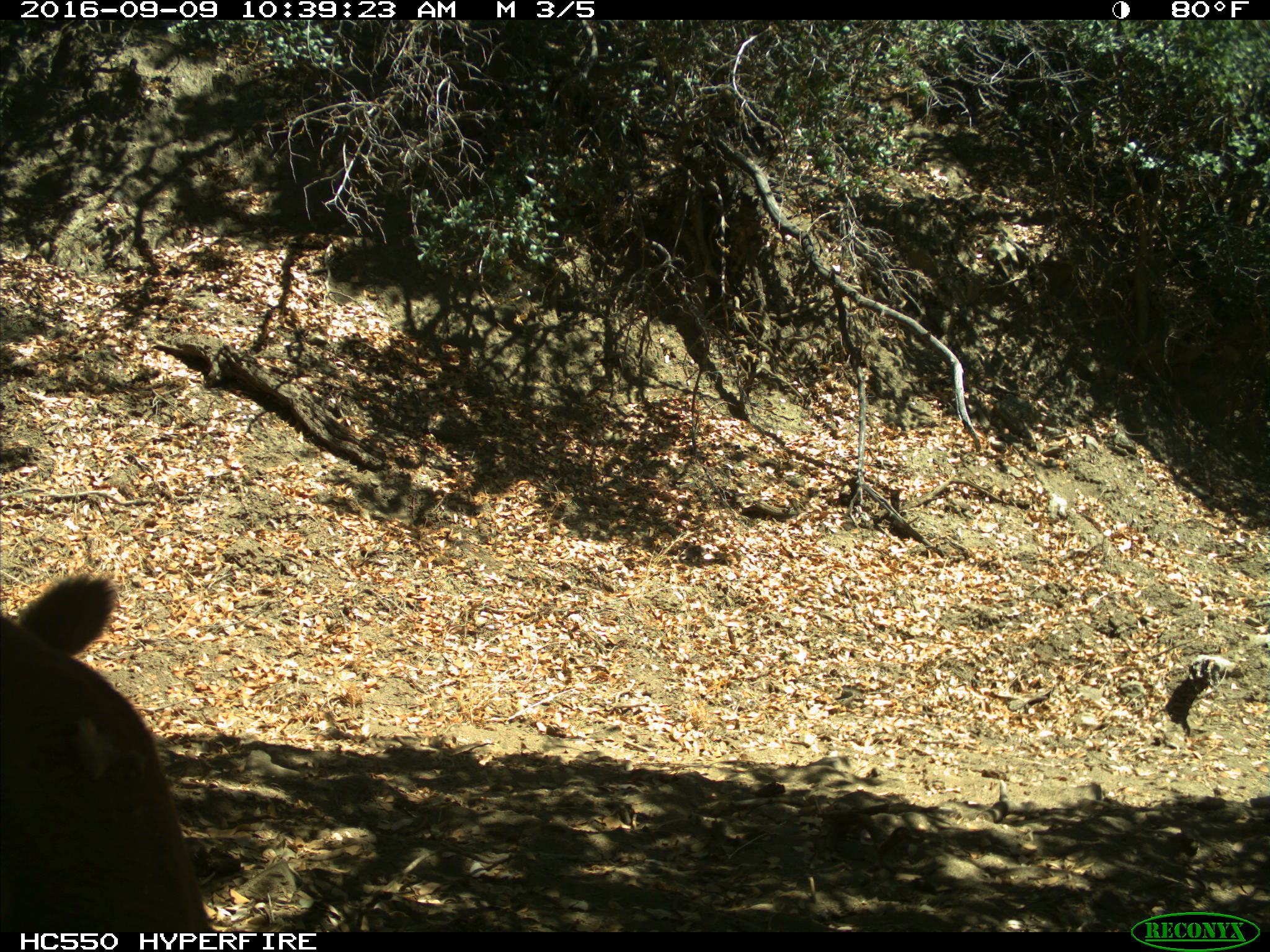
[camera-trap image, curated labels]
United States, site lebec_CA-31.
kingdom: Animalia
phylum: Chordata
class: Mammalia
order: Carnivora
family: Felidae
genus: Puma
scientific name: Puma concolor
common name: mountain lion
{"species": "Puma concolor (mountain lion)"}